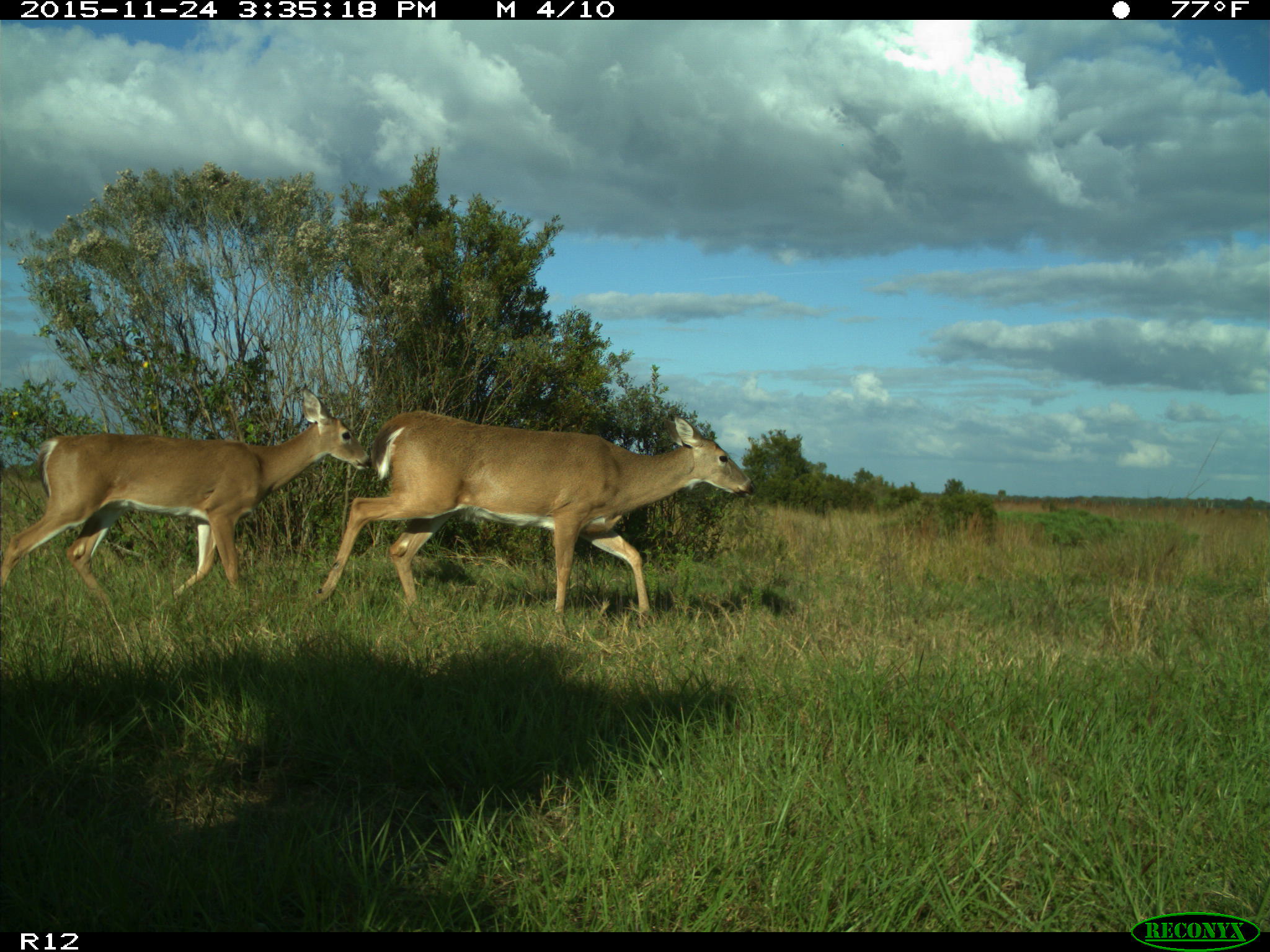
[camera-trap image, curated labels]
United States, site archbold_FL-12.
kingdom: Animalia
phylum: Chordata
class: Mammalia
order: Artiodactyla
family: Cervidae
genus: Odocoileus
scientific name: Odocoileus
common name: deer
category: unidentified deer